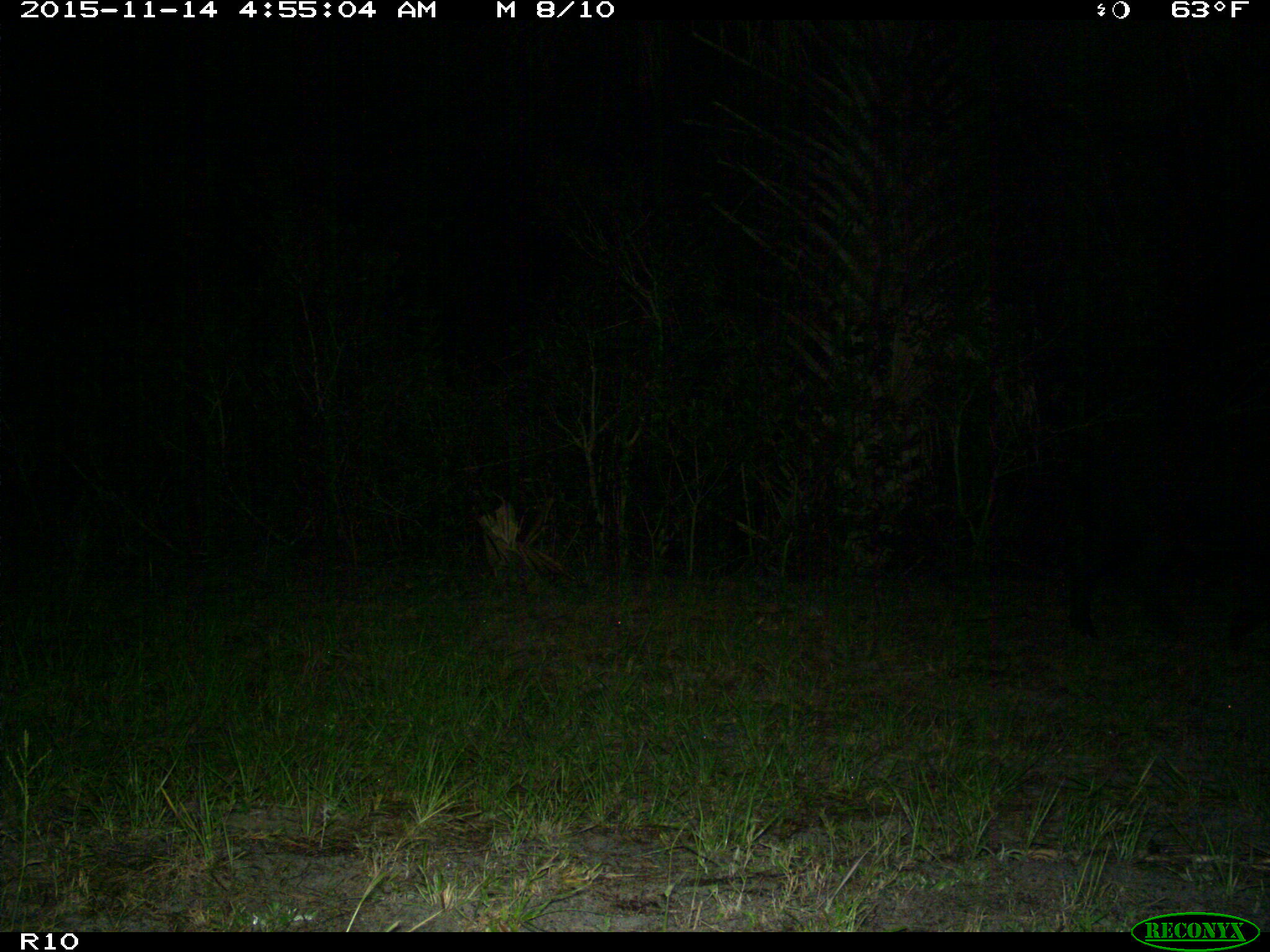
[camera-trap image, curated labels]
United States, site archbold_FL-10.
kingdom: Animalia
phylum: Chordata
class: Mammalia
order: Artiodactyla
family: Suidae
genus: Sus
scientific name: Sus scrofa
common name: wild boar